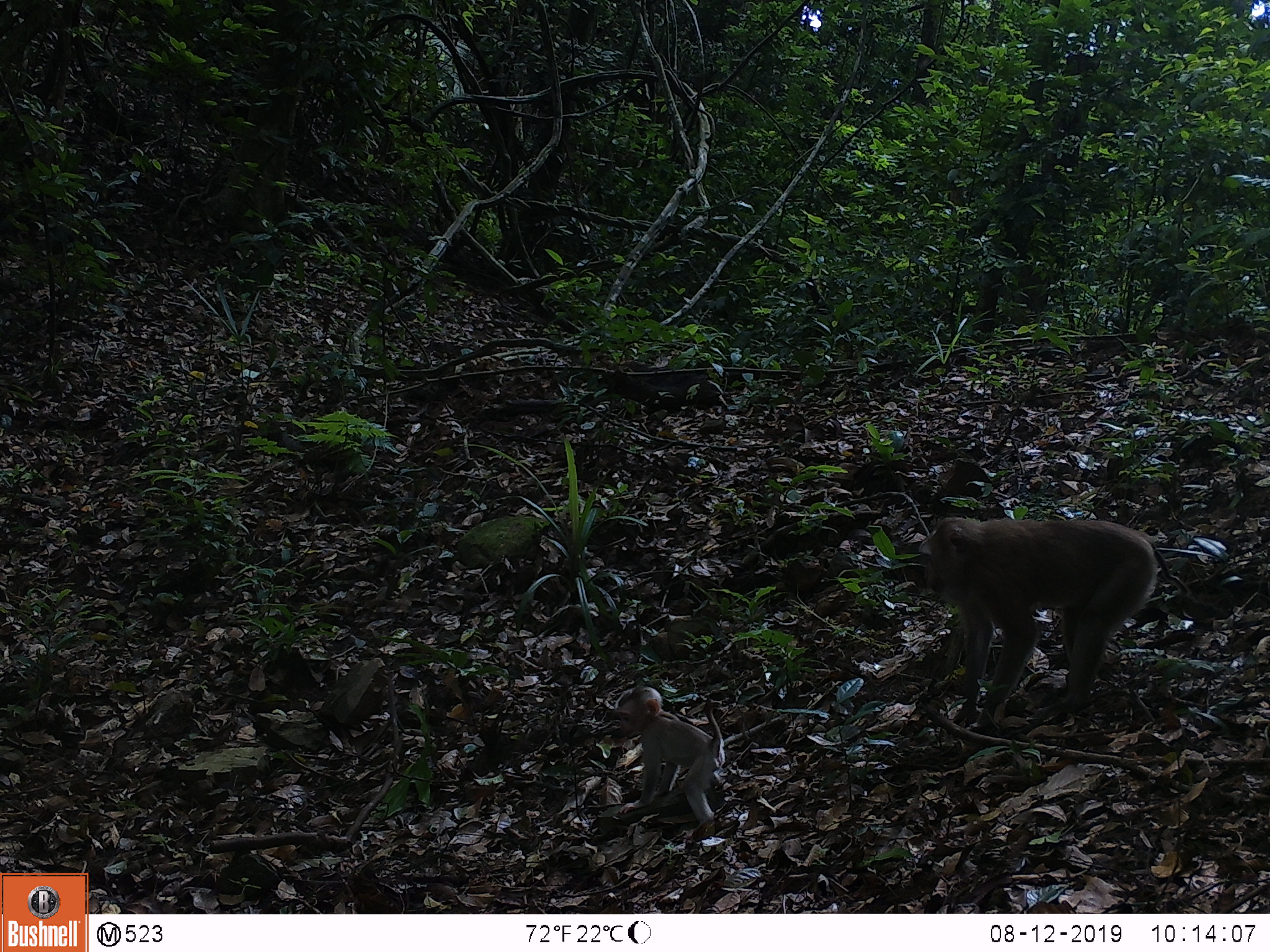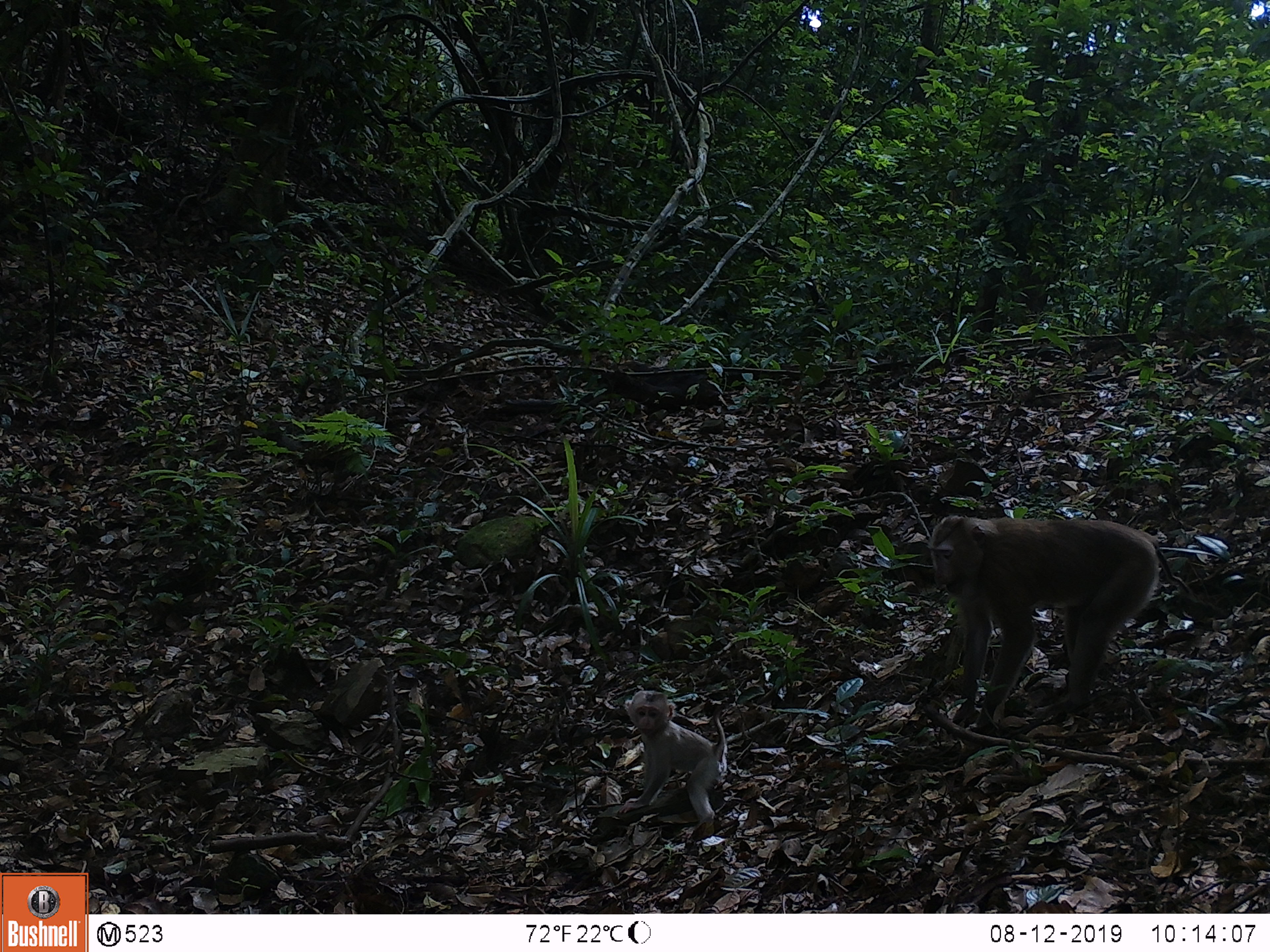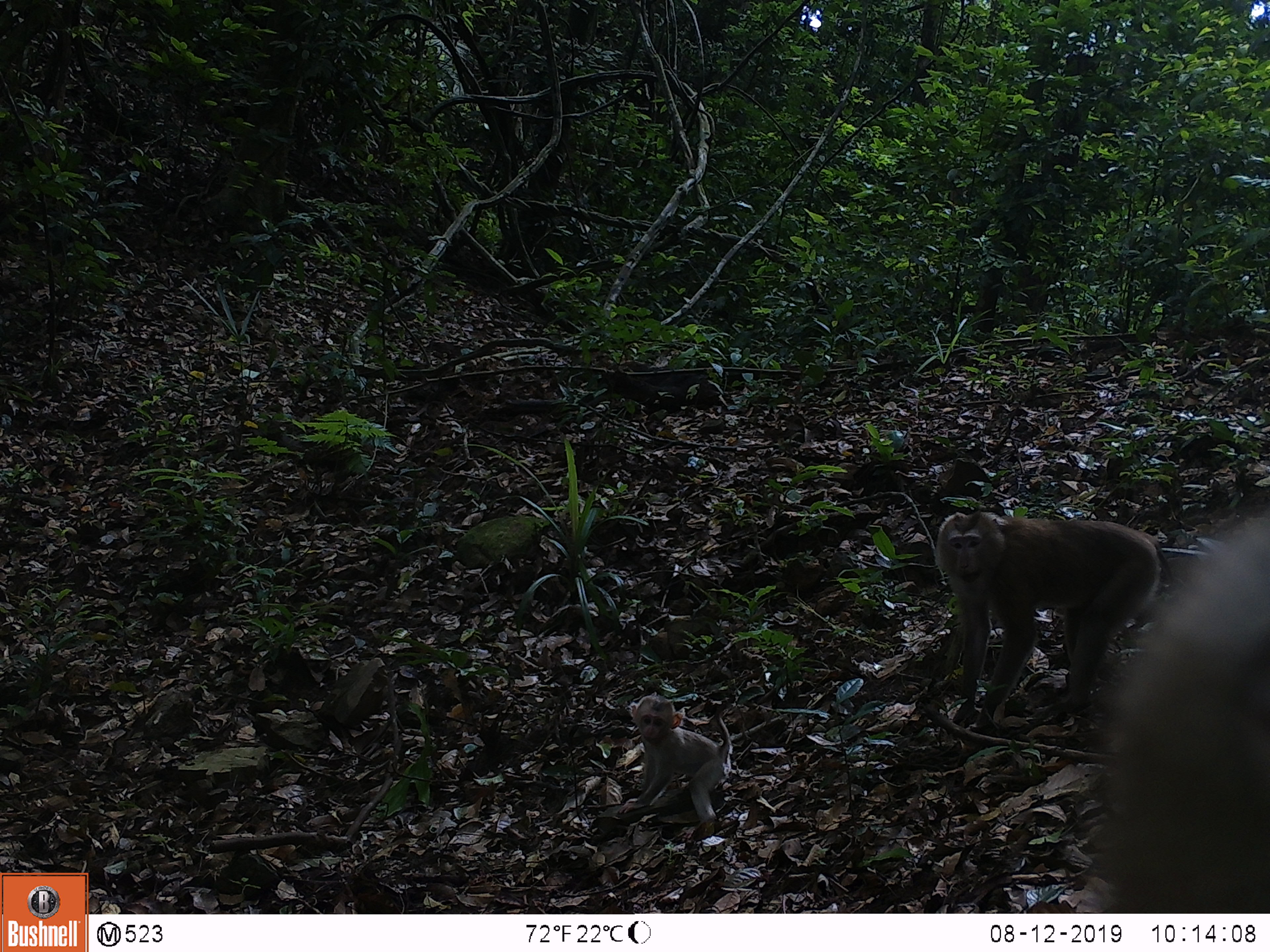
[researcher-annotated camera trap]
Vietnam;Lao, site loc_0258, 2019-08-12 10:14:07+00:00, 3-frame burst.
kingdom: Animalia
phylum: Chordata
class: Mammalia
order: Primates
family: Cercopithecidae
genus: Macaca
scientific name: Macaca nemestrina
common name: pig-tailed macaque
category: pig tailed macaque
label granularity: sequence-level